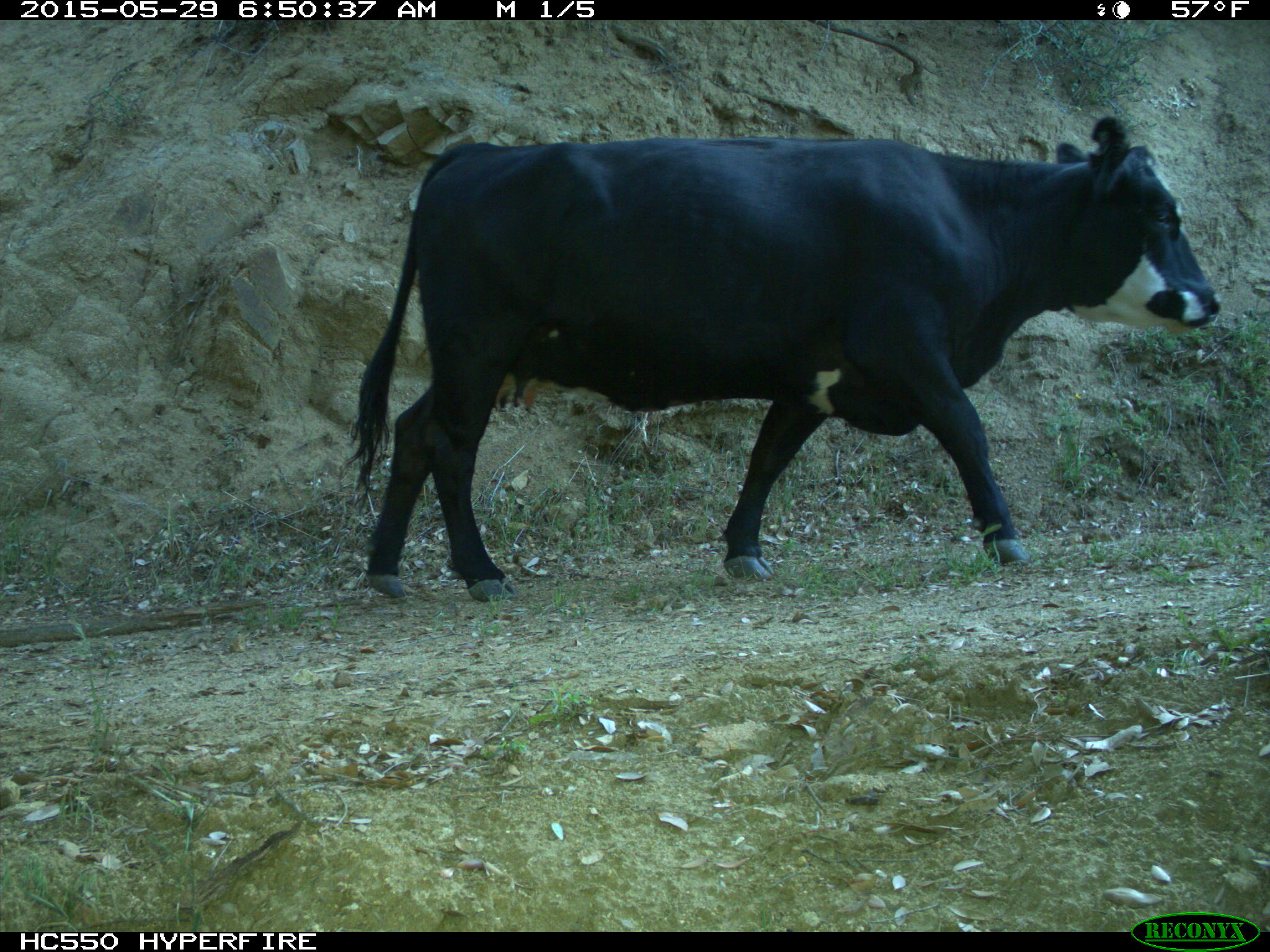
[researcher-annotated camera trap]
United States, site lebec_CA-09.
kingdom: Animalia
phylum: Chordata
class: Mammalia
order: Artiodactyla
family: Bovidae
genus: Bos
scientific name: Bos taurus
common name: domestic cow